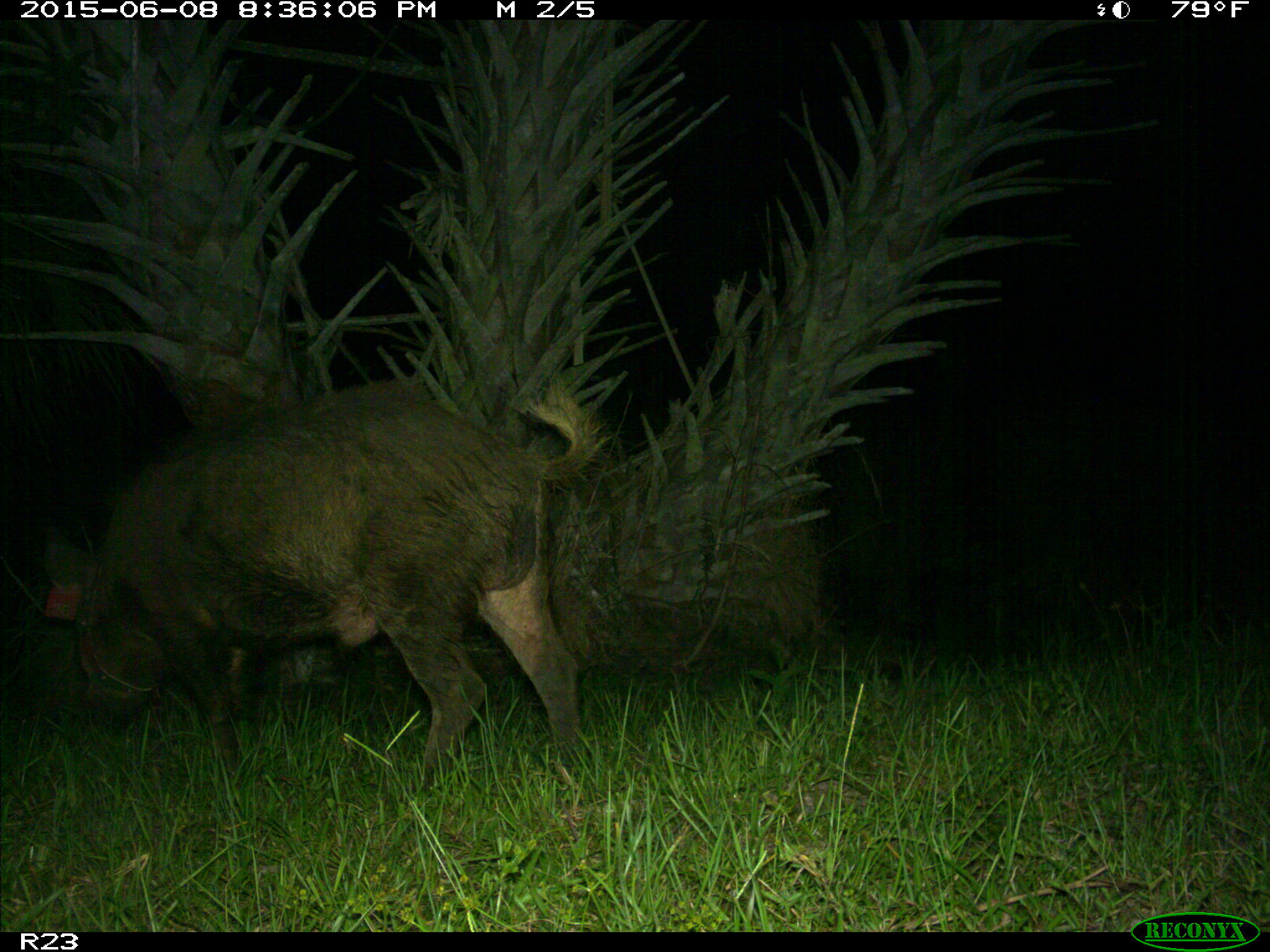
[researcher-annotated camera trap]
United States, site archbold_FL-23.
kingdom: Animalia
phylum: Chordata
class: Mammalia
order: Artiodactyla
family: Bovidae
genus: Bos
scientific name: Bos taurus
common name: domestic cow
Bos taurus (domestic cow).